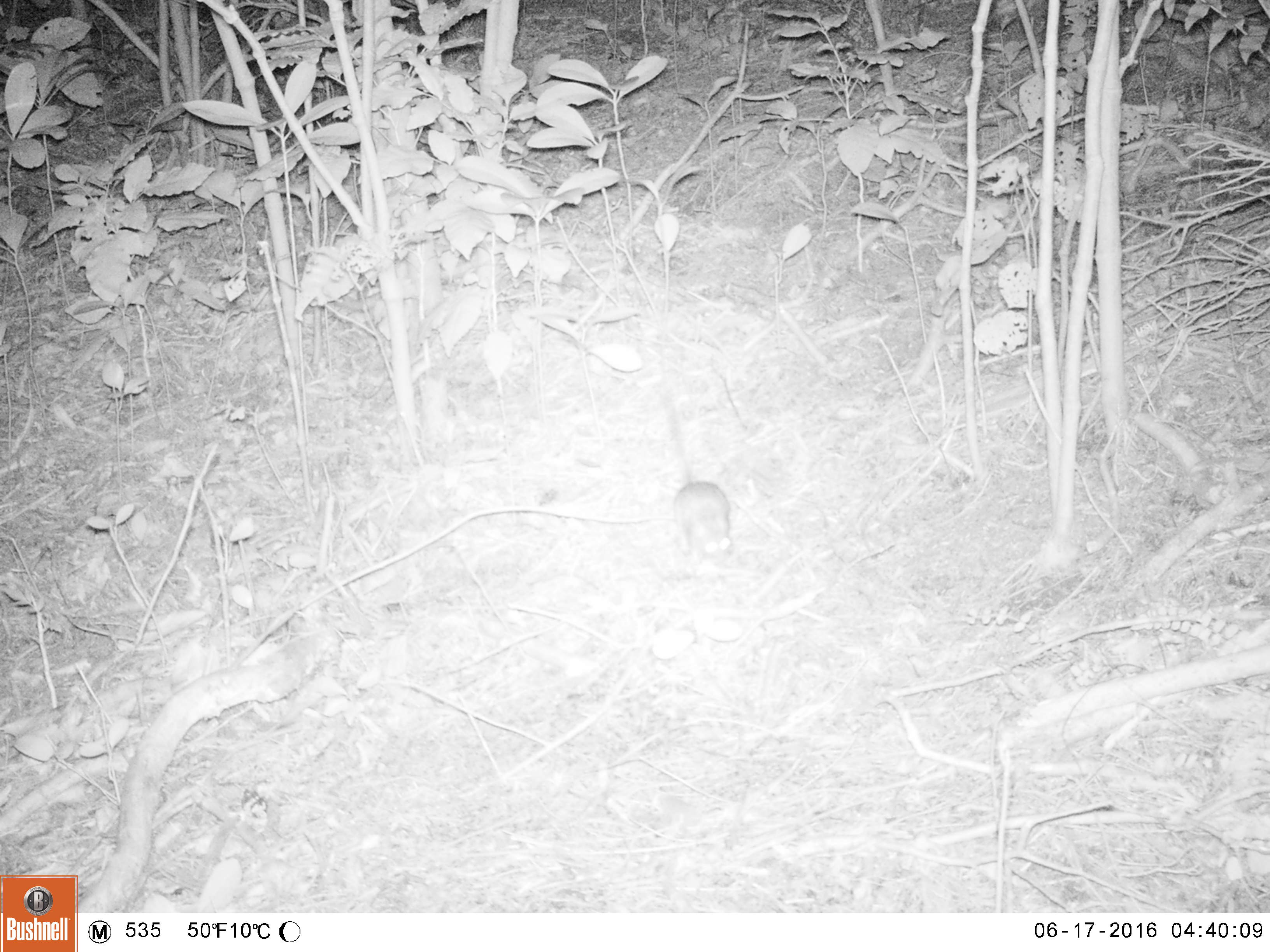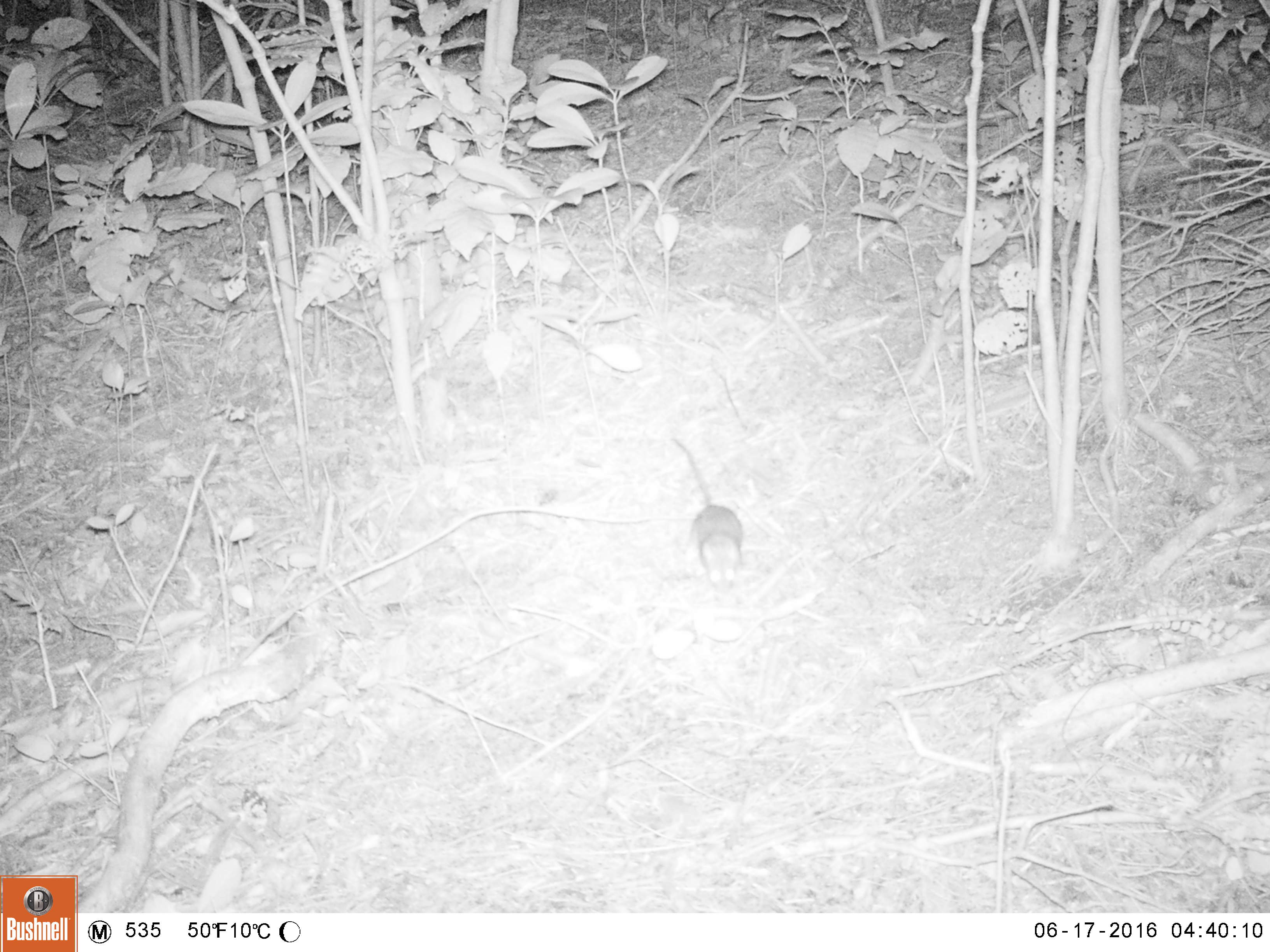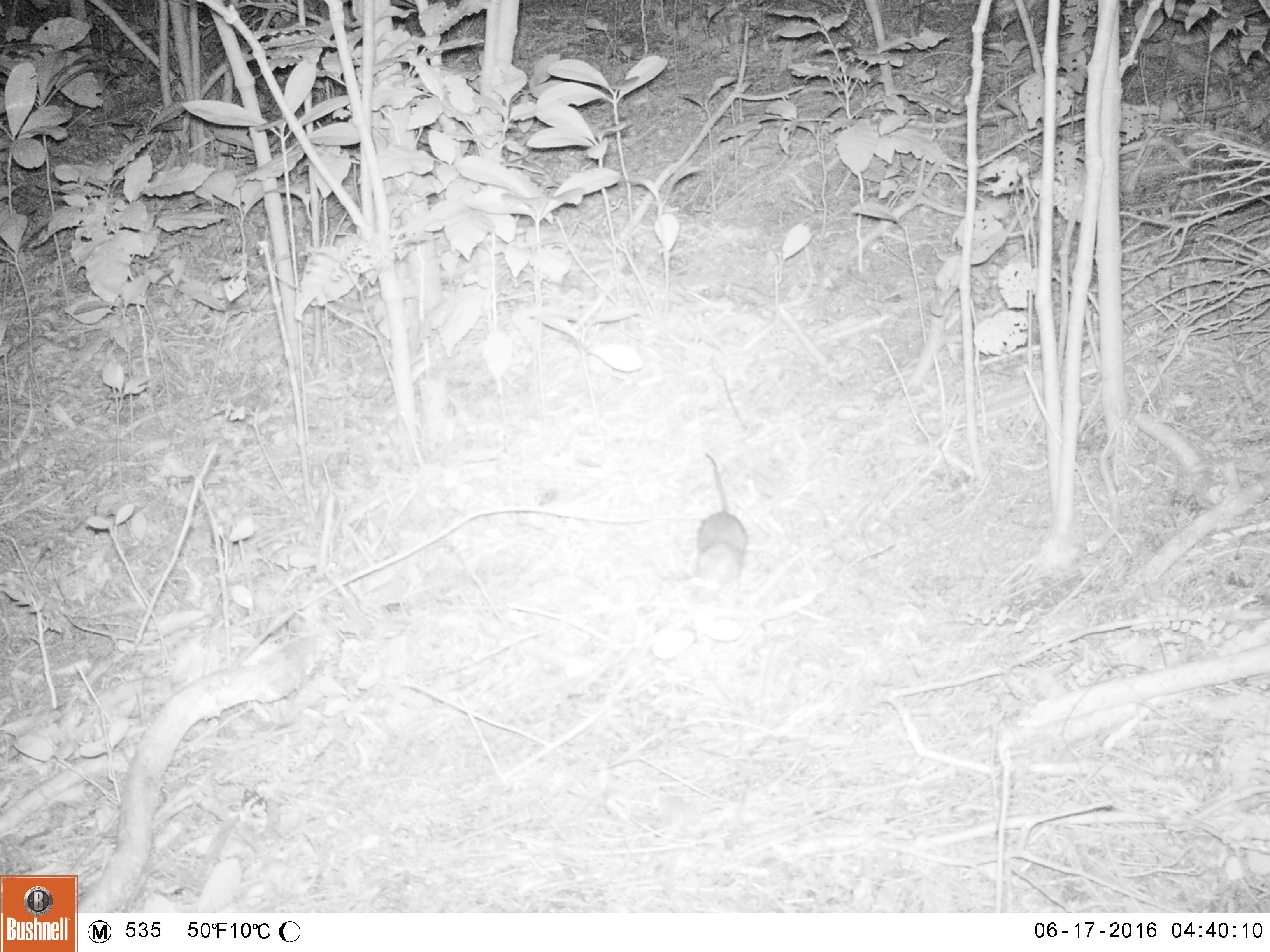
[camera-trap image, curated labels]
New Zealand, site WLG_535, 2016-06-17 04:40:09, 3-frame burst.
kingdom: Animalia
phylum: Chordata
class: Mammalia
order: Rodentia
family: Muridae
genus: Rattus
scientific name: Rattus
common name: rat